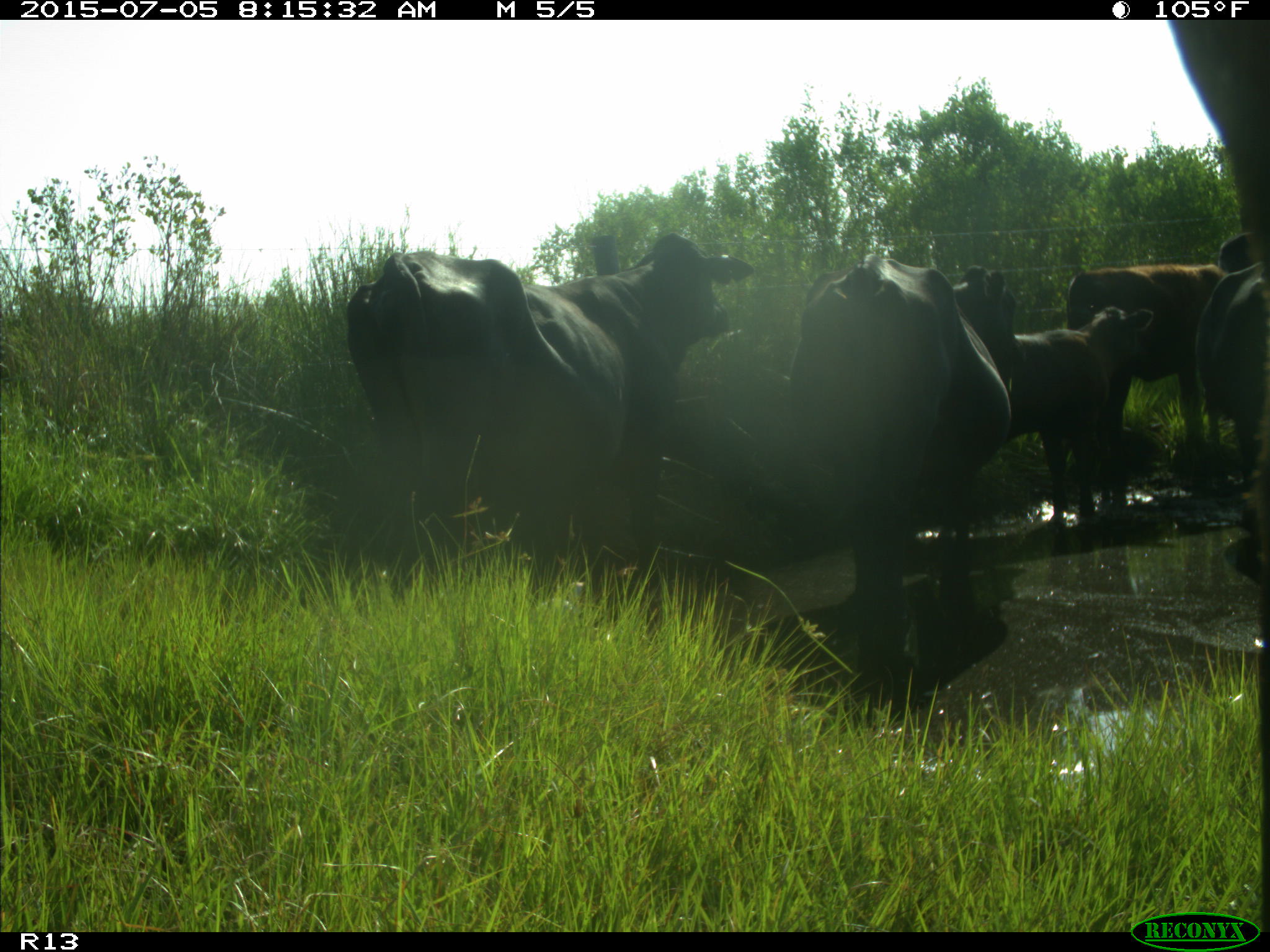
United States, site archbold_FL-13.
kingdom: Animalia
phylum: Chordata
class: Mammalia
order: Artiodactyla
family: Bovidae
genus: Bos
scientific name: Bos taurus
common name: domestic cow